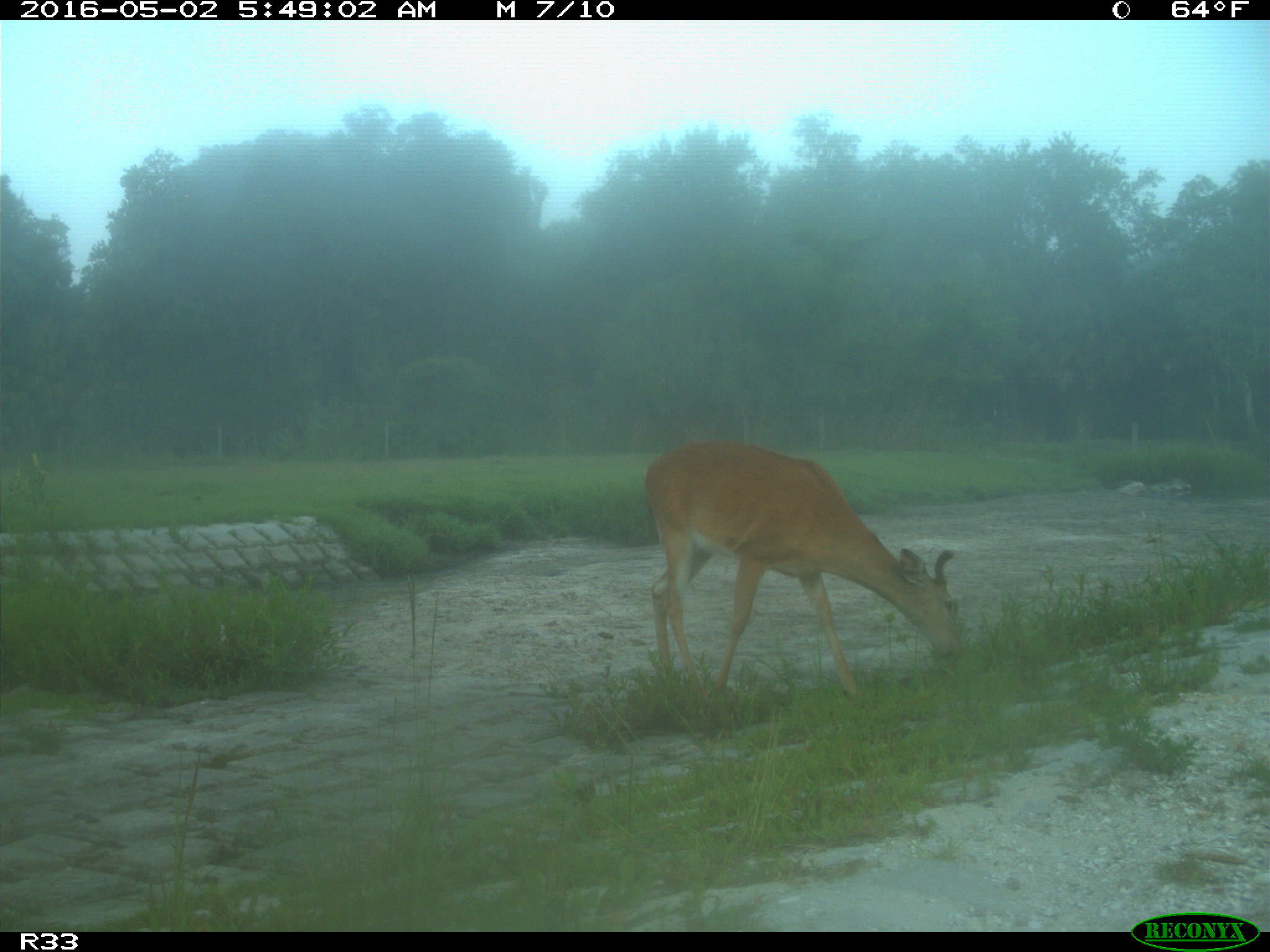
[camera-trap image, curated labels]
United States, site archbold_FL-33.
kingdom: Animalia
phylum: Chordata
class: Mammalia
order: Artiodactyla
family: Cervidae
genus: Odocoileus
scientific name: Odocoileus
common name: deer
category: unidentified deer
Unidentified deer (deer) (Odocoileus).